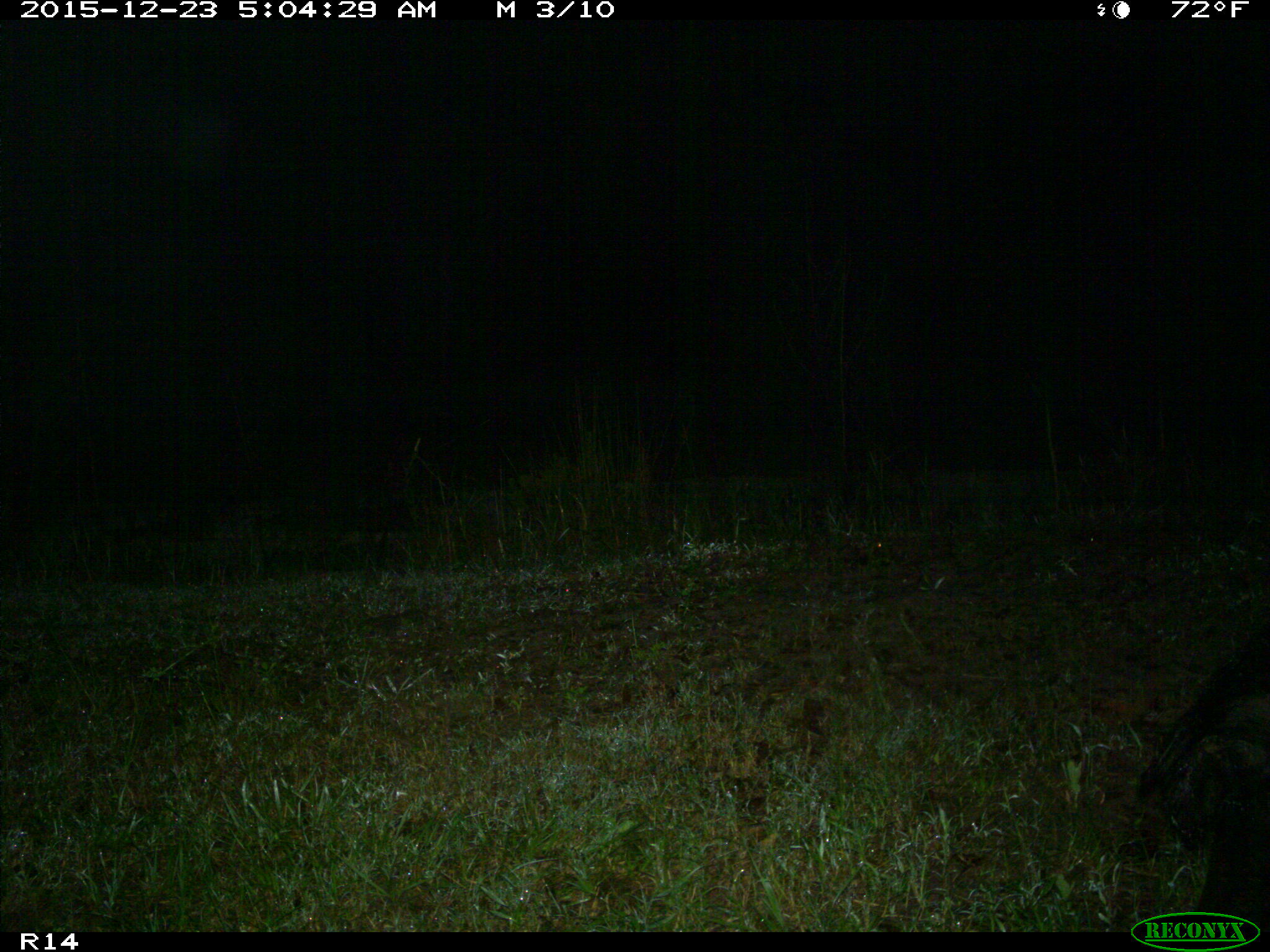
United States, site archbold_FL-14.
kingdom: Animalia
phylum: Chordata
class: Mammalia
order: Artiodactyla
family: Suidae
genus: Sus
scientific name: Sus scrofa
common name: wild boar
Sus scrofa (wild boar).